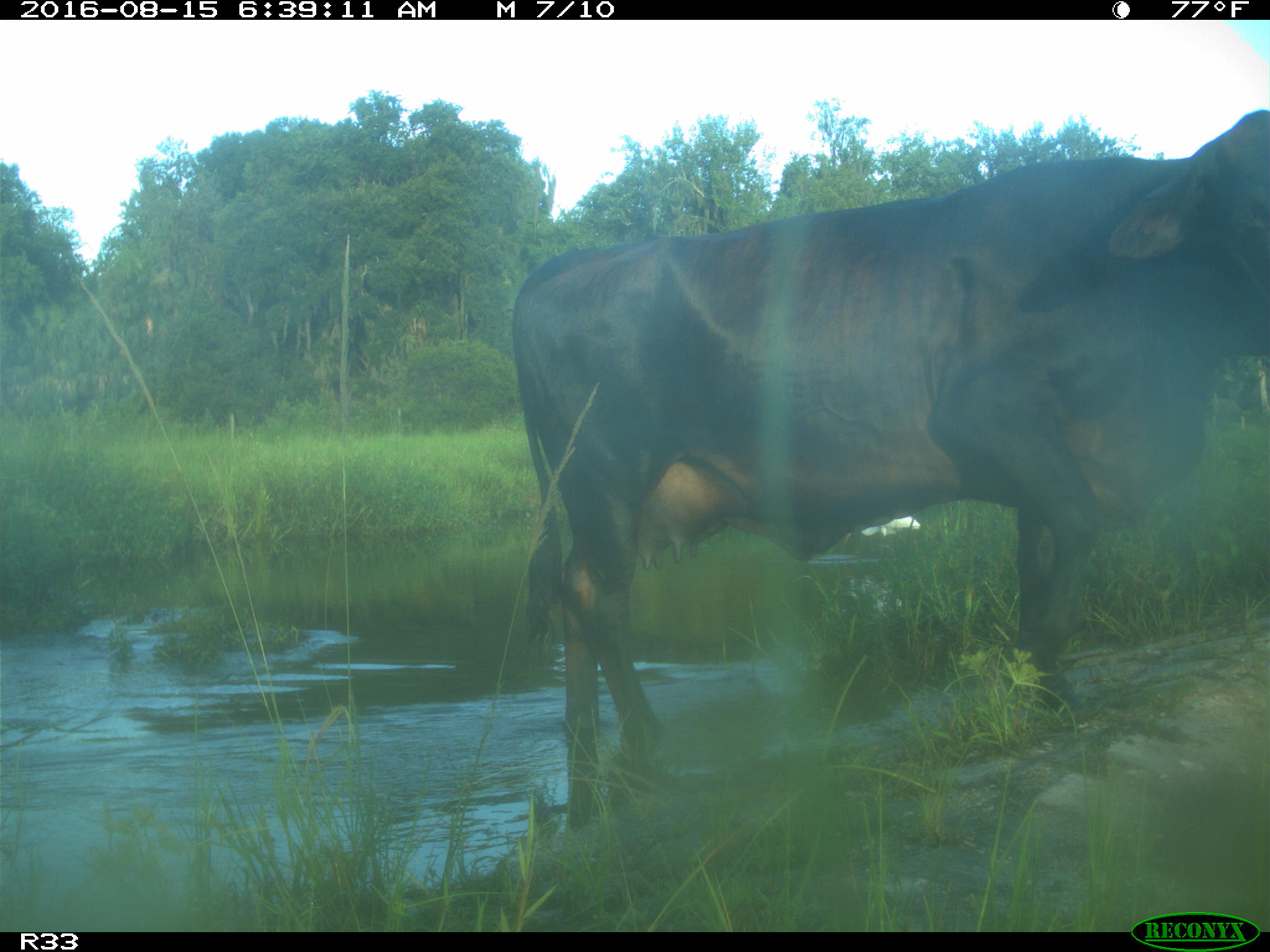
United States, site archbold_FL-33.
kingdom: Animalia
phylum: Chordata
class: Mammalia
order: Artiodactyla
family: Bovidae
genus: Bos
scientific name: Bos taurus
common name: domestic cow